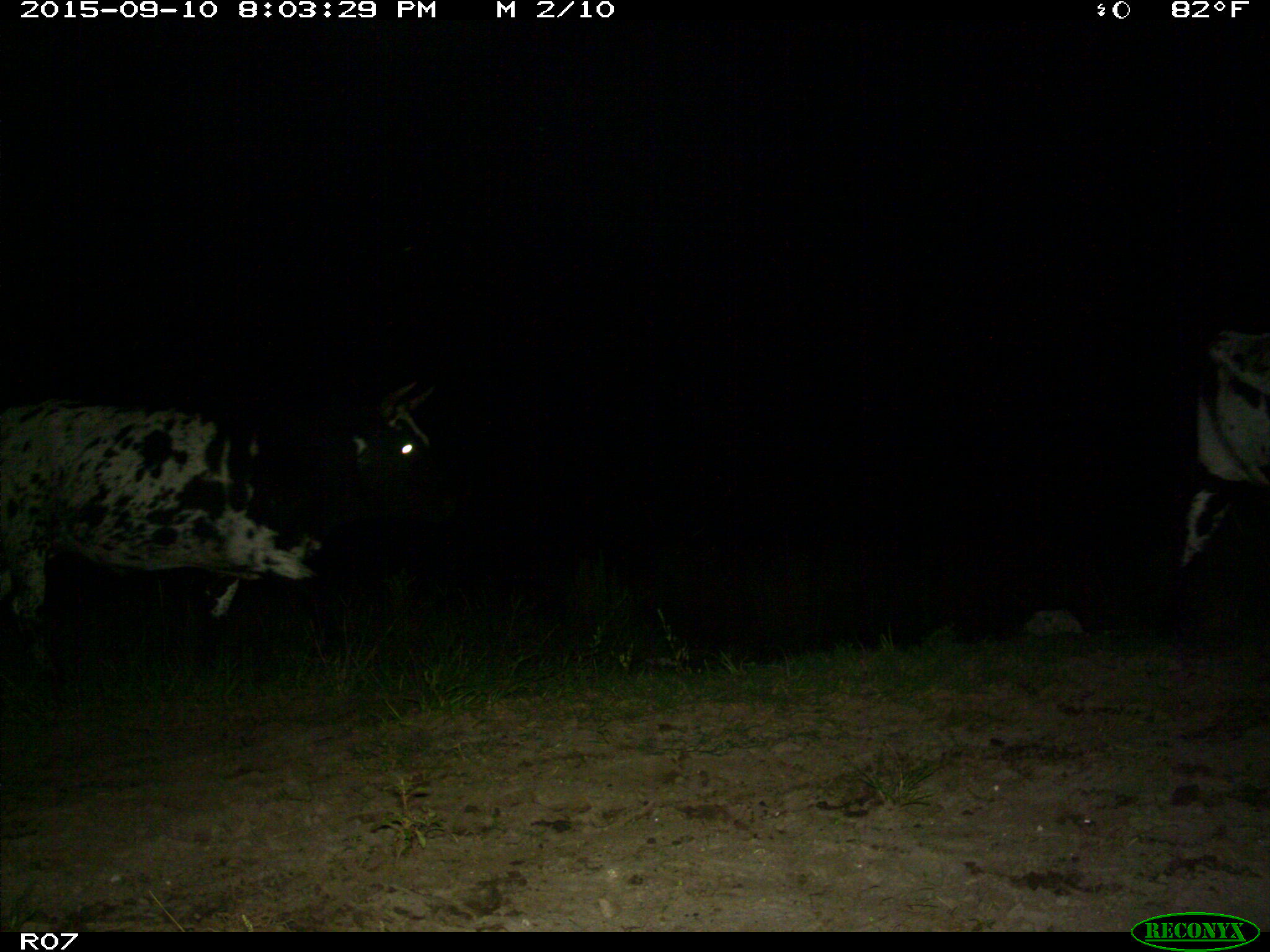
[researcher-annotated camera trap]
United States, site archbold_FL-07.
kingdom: Animalia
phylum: Chordata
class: Mammalia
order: Artiodactyla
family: Bovidae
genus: Bos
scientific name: Bos taurus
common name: domestic cow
Bos taurus (domestic cow).